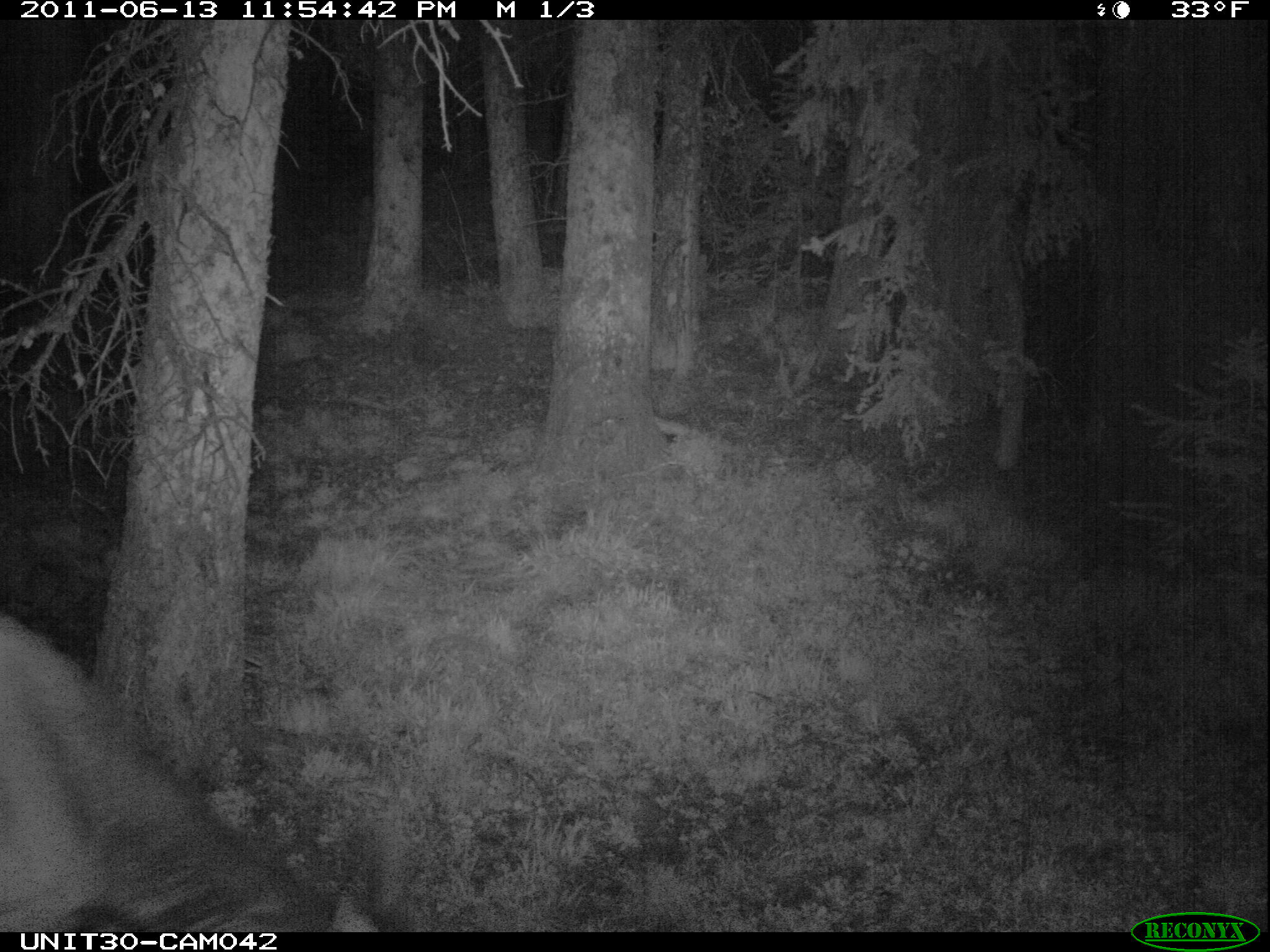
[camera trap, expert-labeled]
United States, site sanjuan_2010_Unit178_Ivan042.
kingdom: Animalia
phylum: Chordata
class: Mammalia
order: Artiodactyla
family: Cervidae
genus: Cervus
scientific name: Cervus elaphus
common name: red deer